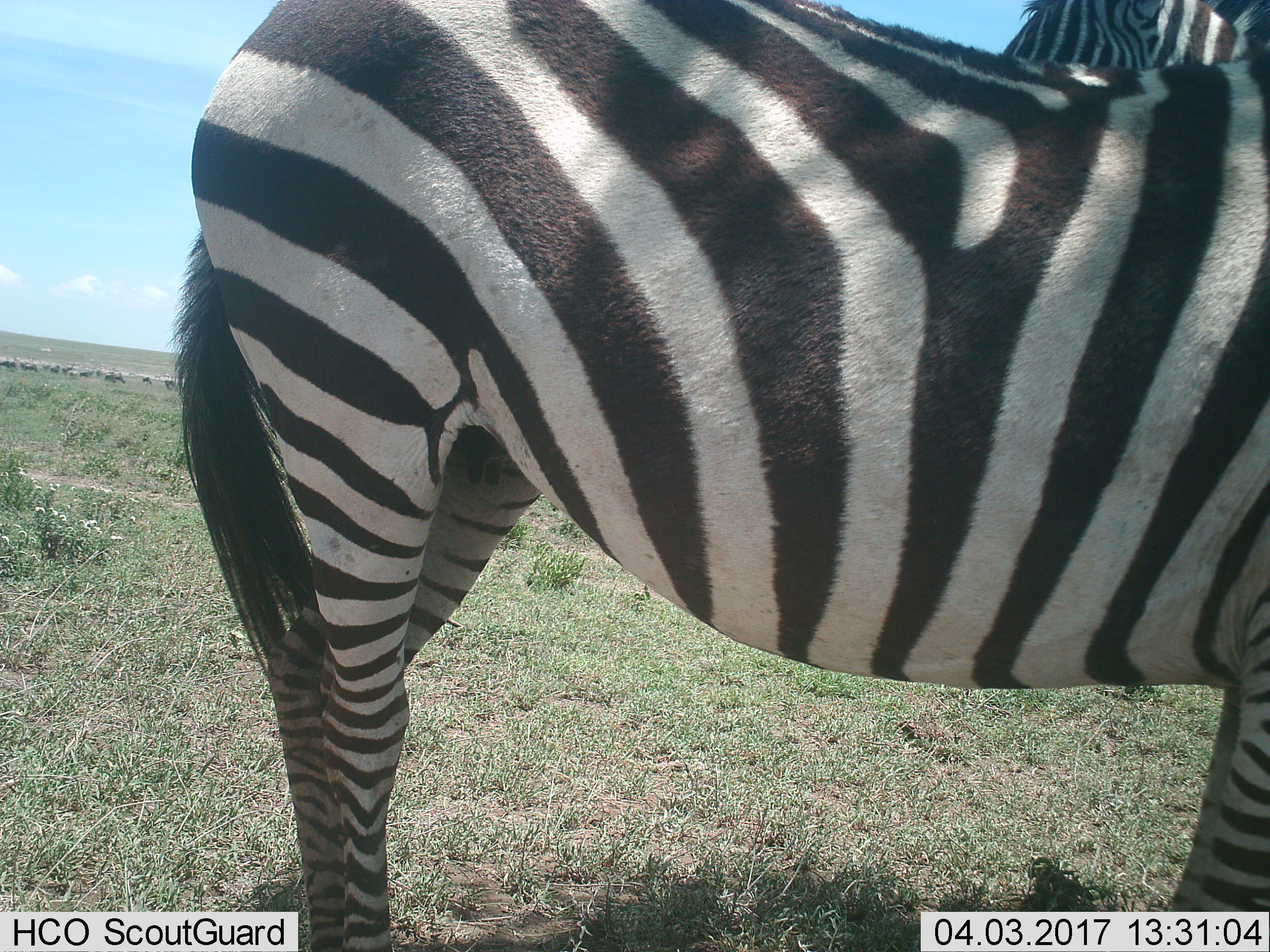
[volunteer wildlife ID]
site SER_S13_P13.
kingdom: Animalia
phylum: Chordata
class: Mammalia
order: Perissodactyla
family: Equidae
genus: Equus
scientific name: Equus quagga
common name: plains zebra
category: zebraplains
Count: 2.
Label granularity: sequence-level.